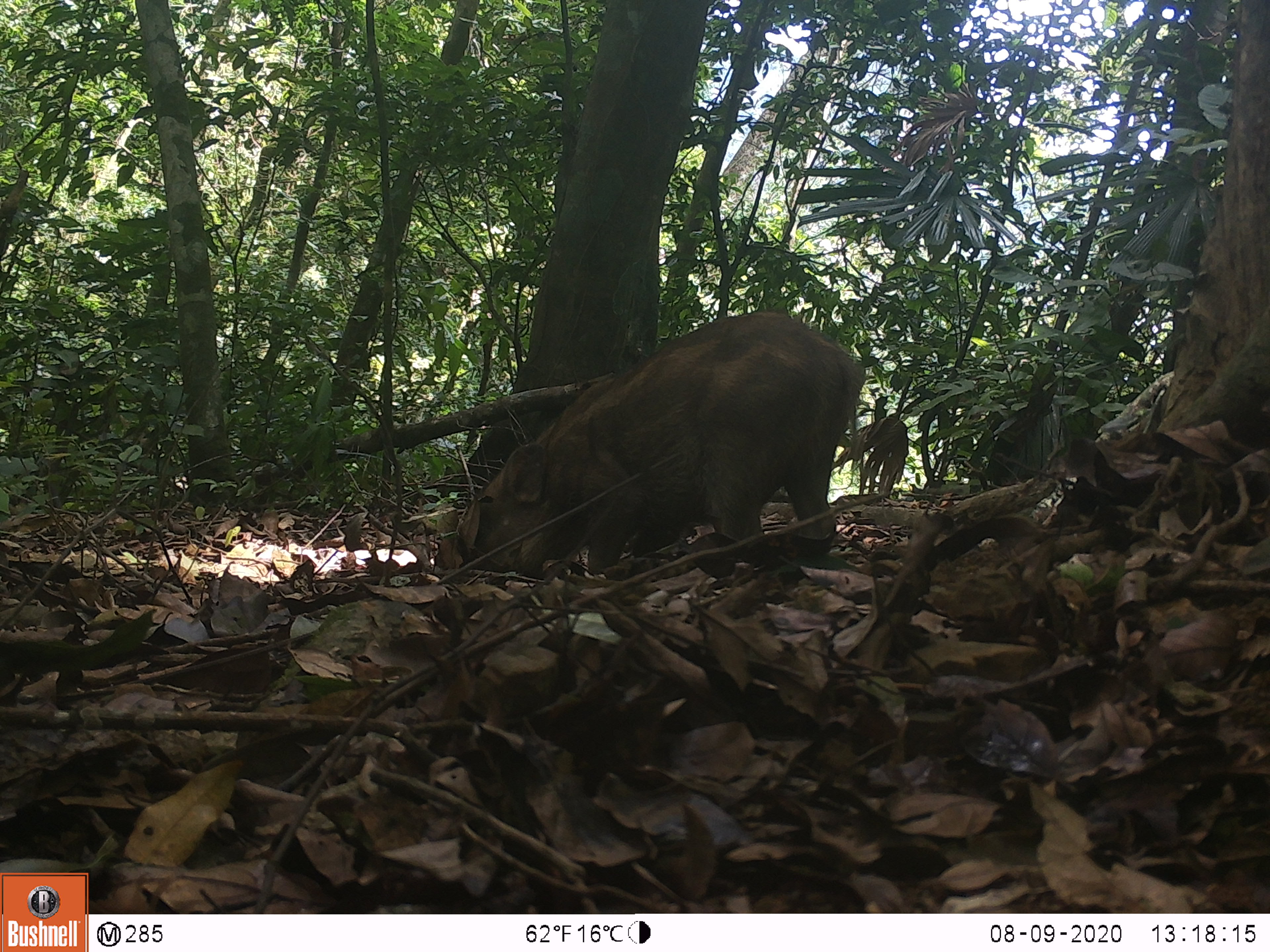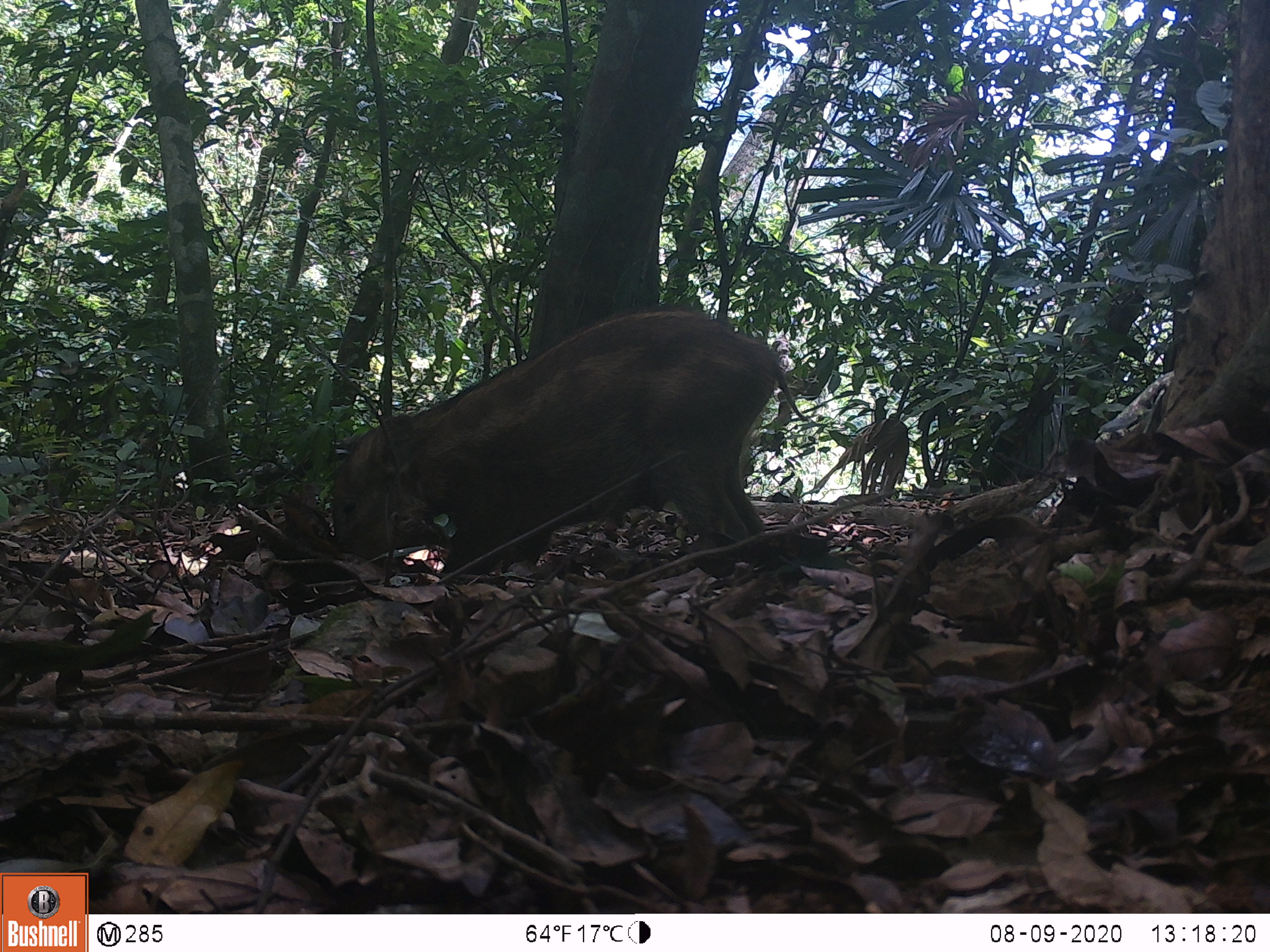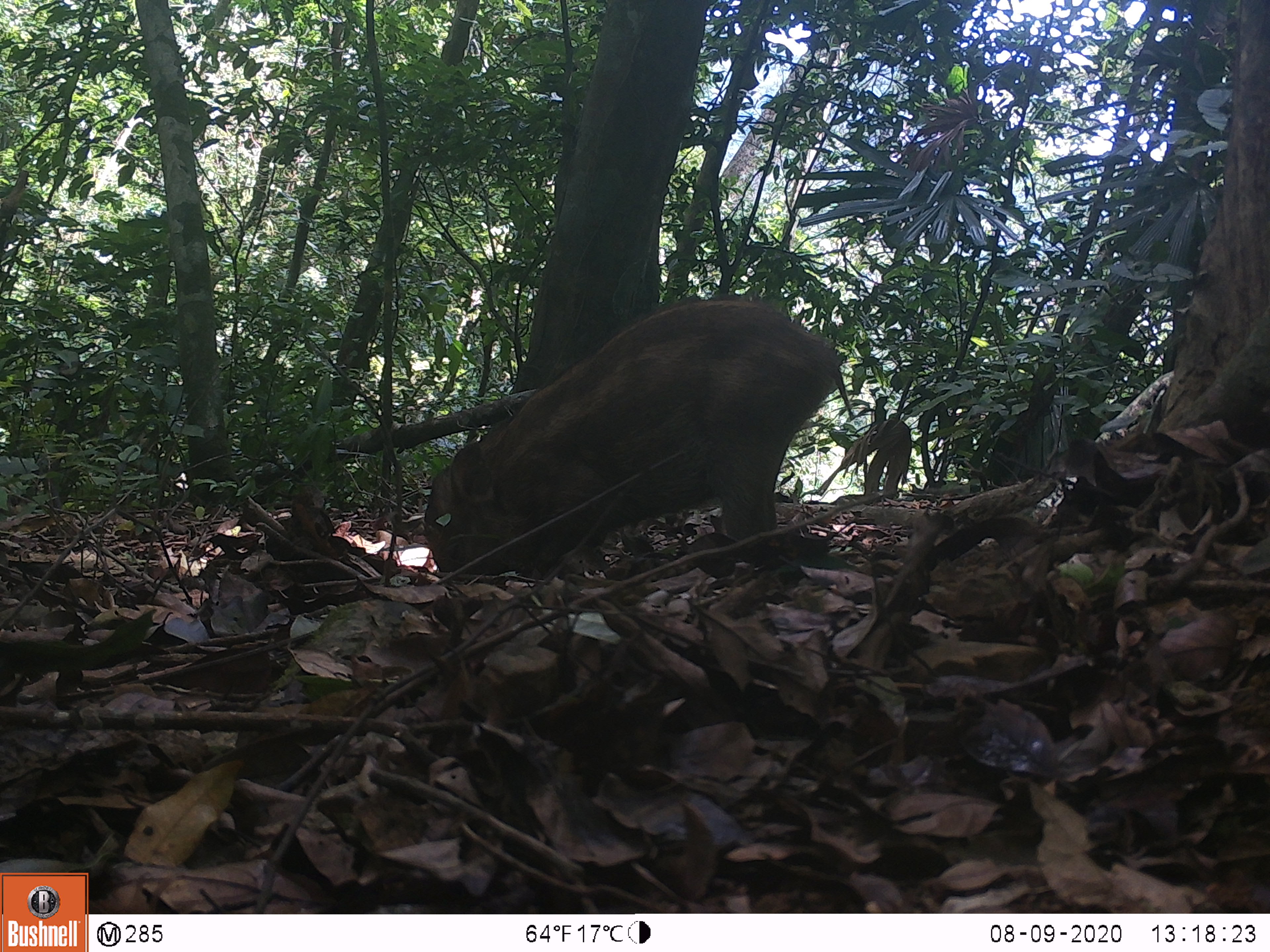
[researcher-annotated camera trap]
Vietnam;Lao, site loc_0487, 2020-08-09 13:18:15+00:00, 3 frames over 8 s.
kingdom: Animalia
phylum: Chordata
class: Mammalia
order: Artiodactyla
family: Suidae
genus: Sus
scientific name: Sus scrofa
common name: eurasian wild pig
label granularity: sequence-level